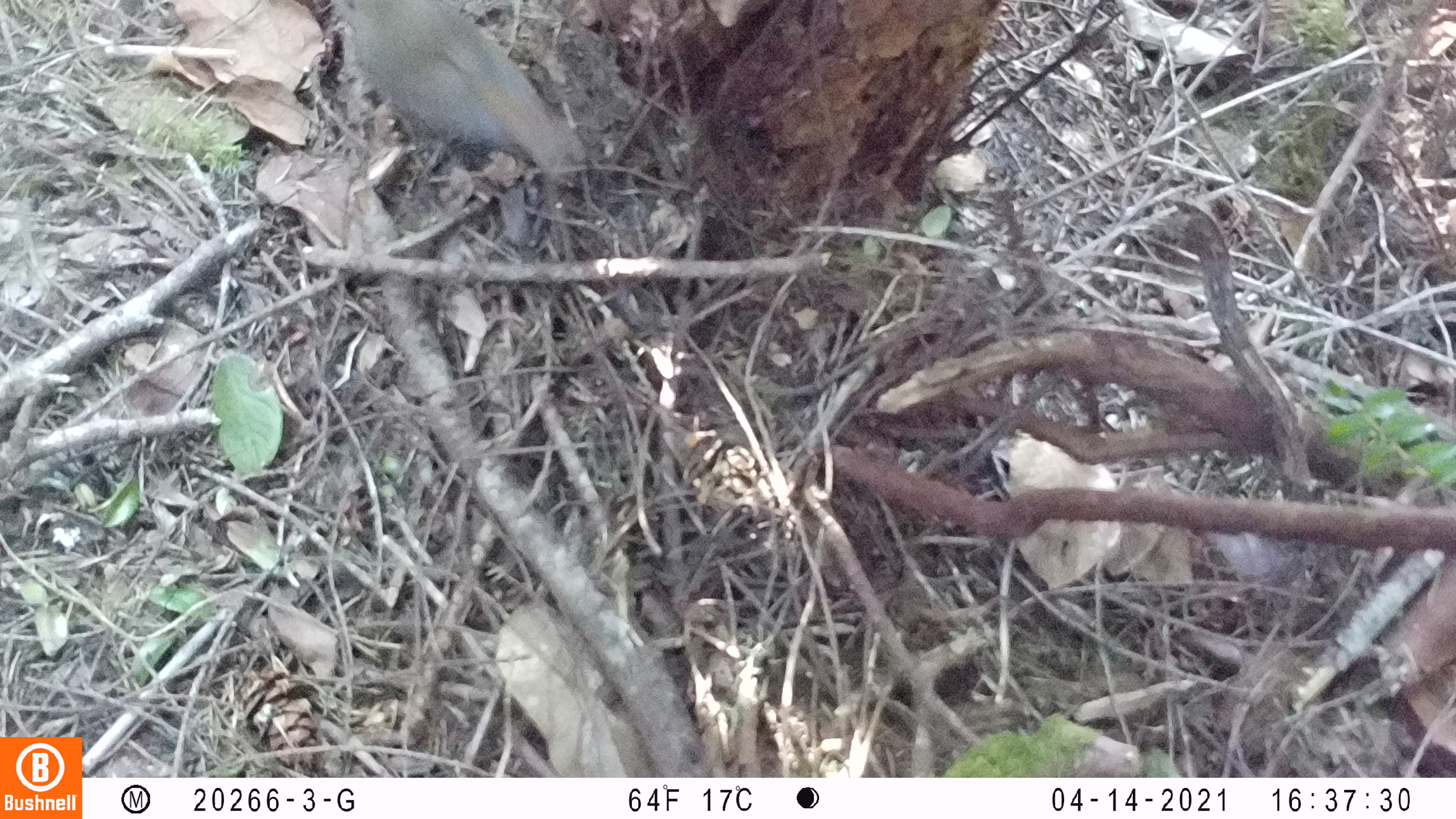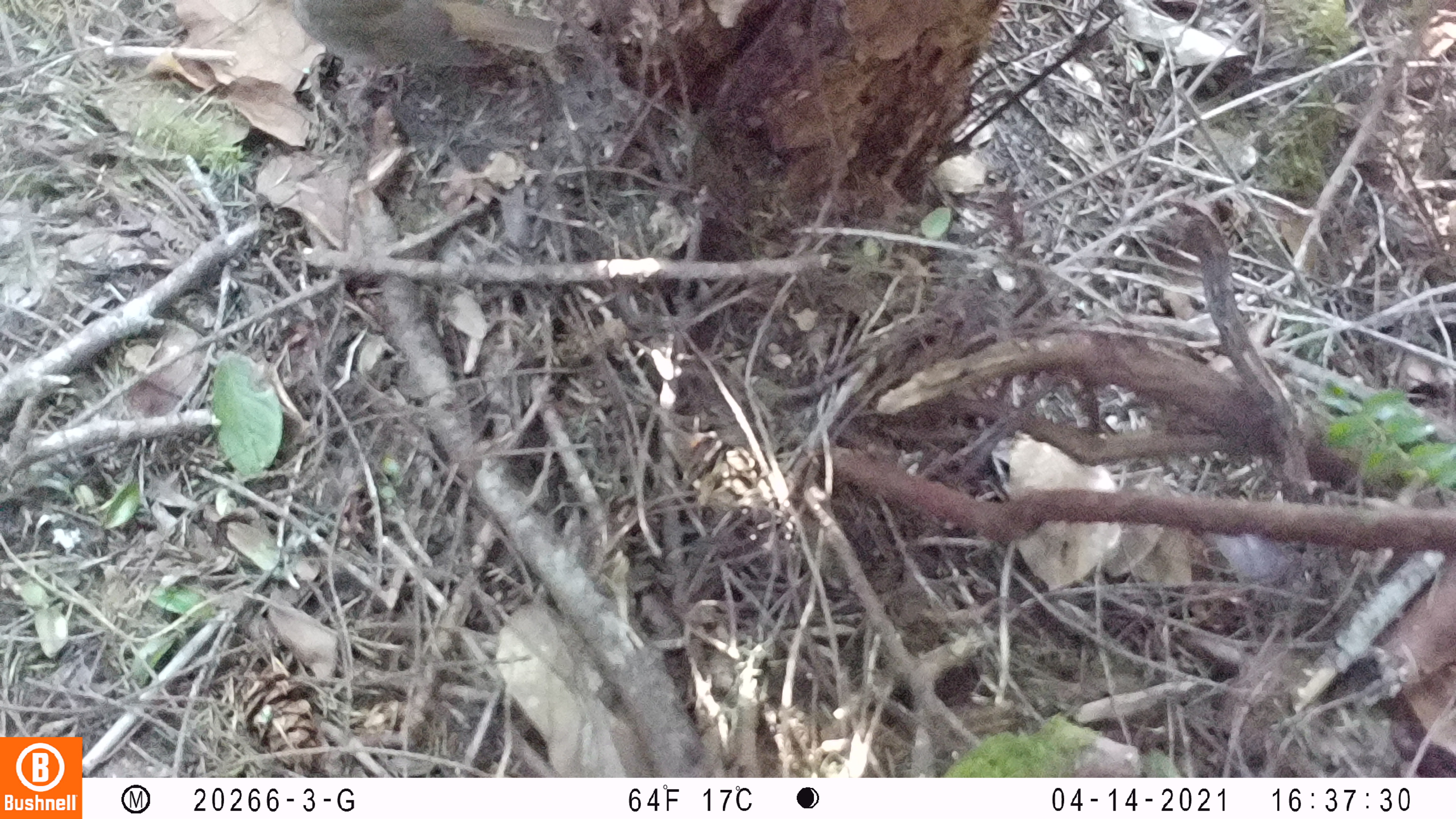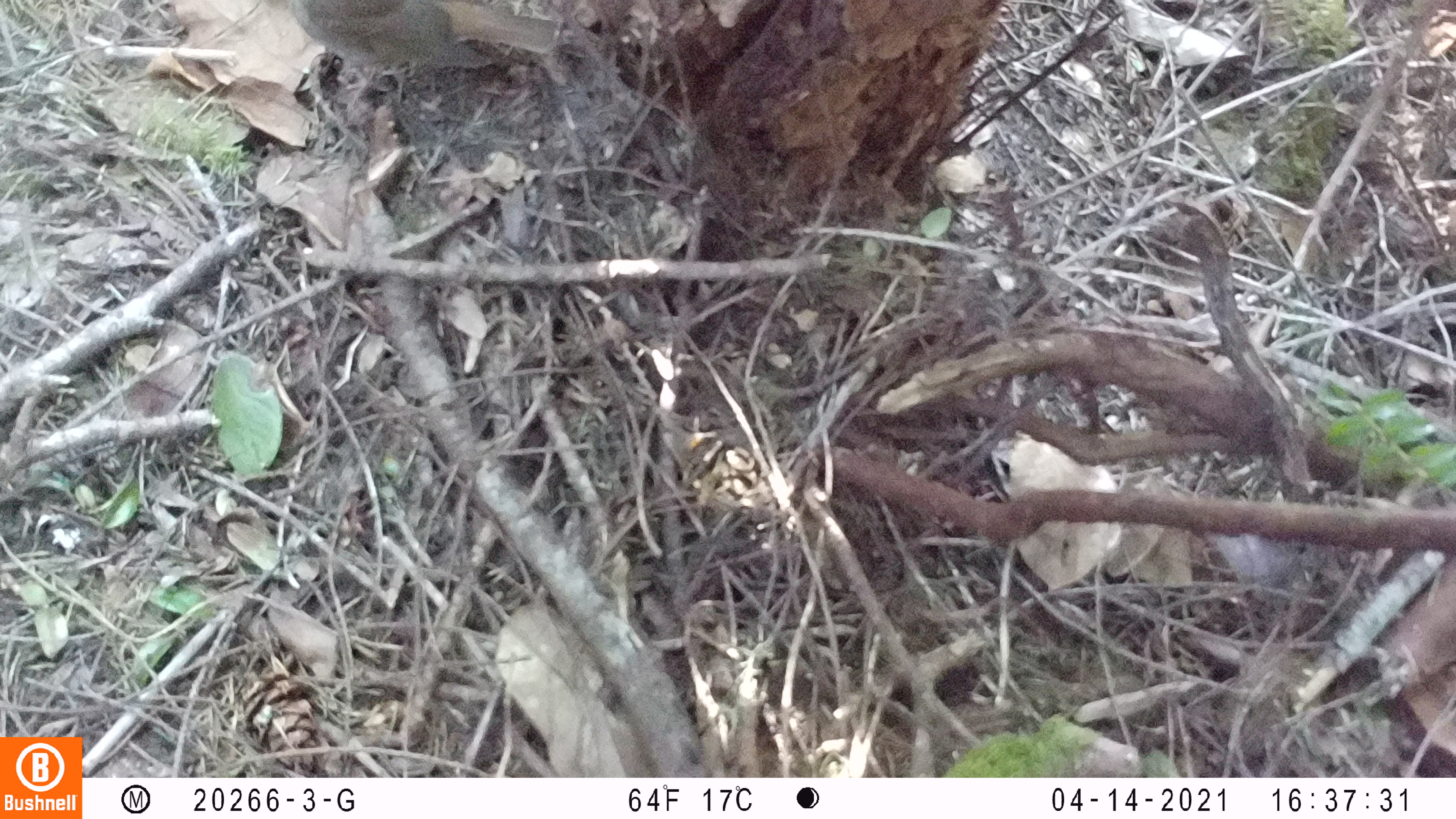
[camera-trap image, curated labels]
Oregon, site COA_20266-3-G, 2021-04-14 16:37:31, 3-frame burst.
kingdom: Animalia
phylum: Chordata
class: Aves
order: Passeriformes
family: Turdidae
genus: Catharus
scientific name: Catharus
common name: brown thrushes and nightingale-thrushes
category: catharus species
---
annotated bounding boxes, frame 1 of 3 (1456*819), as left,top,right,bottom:
catharus species: 322,0,608,201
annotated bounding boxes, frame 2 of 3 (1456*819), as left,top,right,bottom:
catharus species: 248,0,574,105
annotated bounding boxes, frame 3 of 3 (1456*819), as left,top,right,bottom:
catharus species: 230,0,574,100